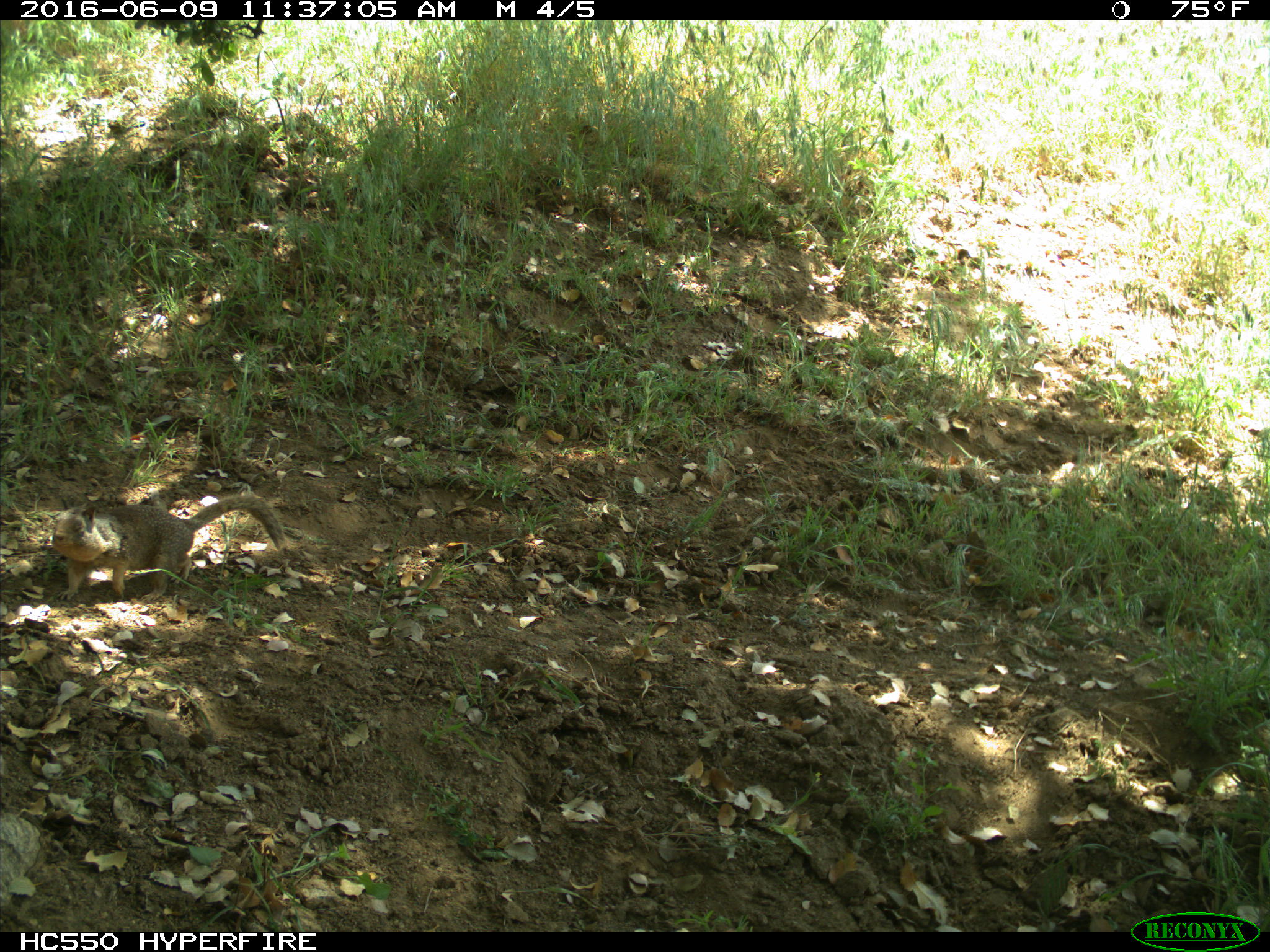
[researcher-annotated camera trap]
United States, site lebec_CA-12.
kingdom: Animalia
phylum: Chordata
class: Mammalia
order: Rodentia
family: Sciuridae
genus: Otospermophilus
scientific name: Otospermophilus beecheyi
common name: california ground squirrel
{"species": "Otospermophilus beecheyi (california ground squirrel)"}